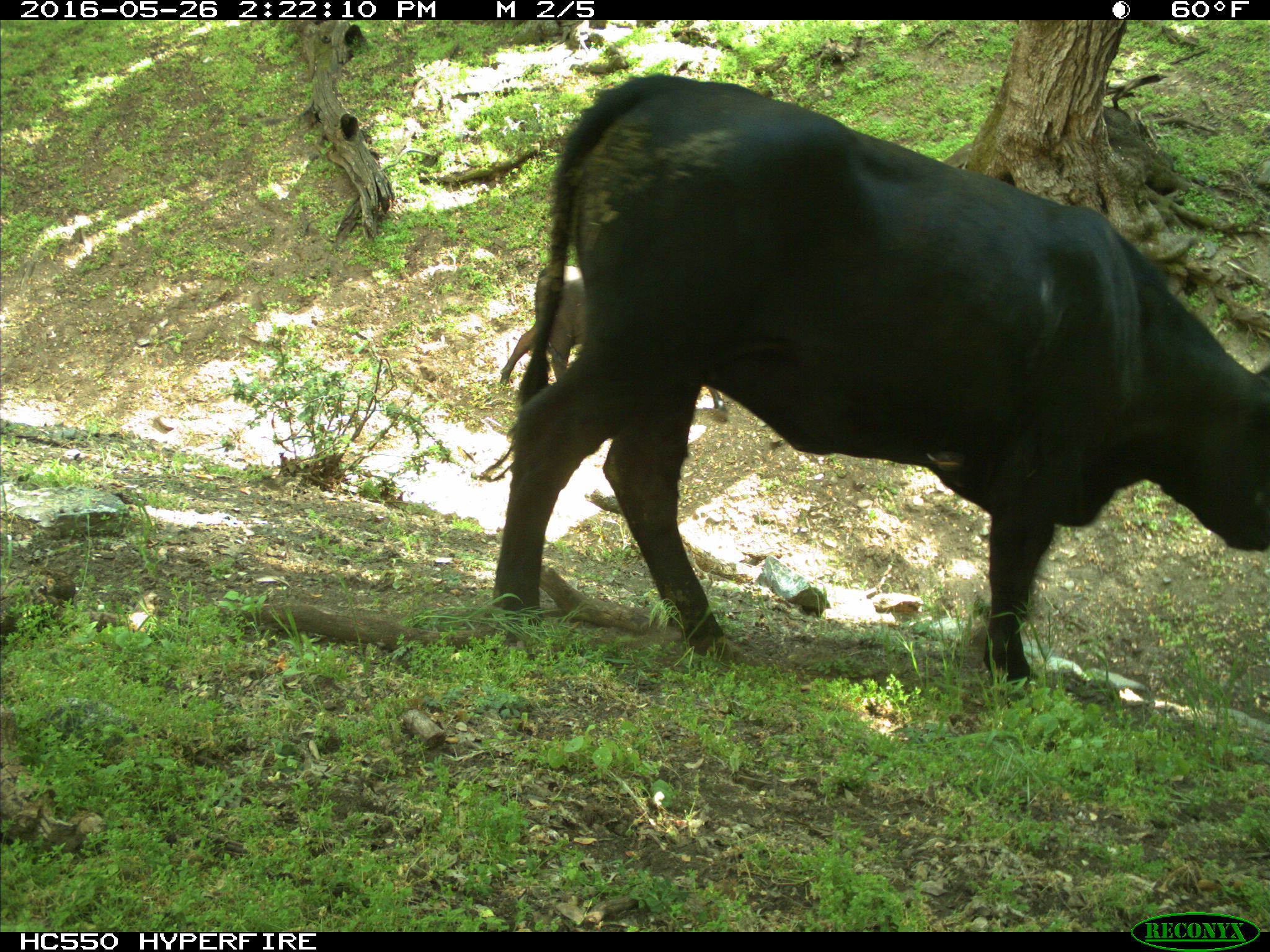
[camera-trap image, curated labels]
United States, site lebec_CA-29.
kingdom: Animalia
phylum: Chordata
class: Mammalia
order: Artiodactyla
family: Bovidae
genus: Bos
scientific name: Bos taurus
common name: domestic cow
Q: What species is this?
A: Bos taurus (domestic cow).